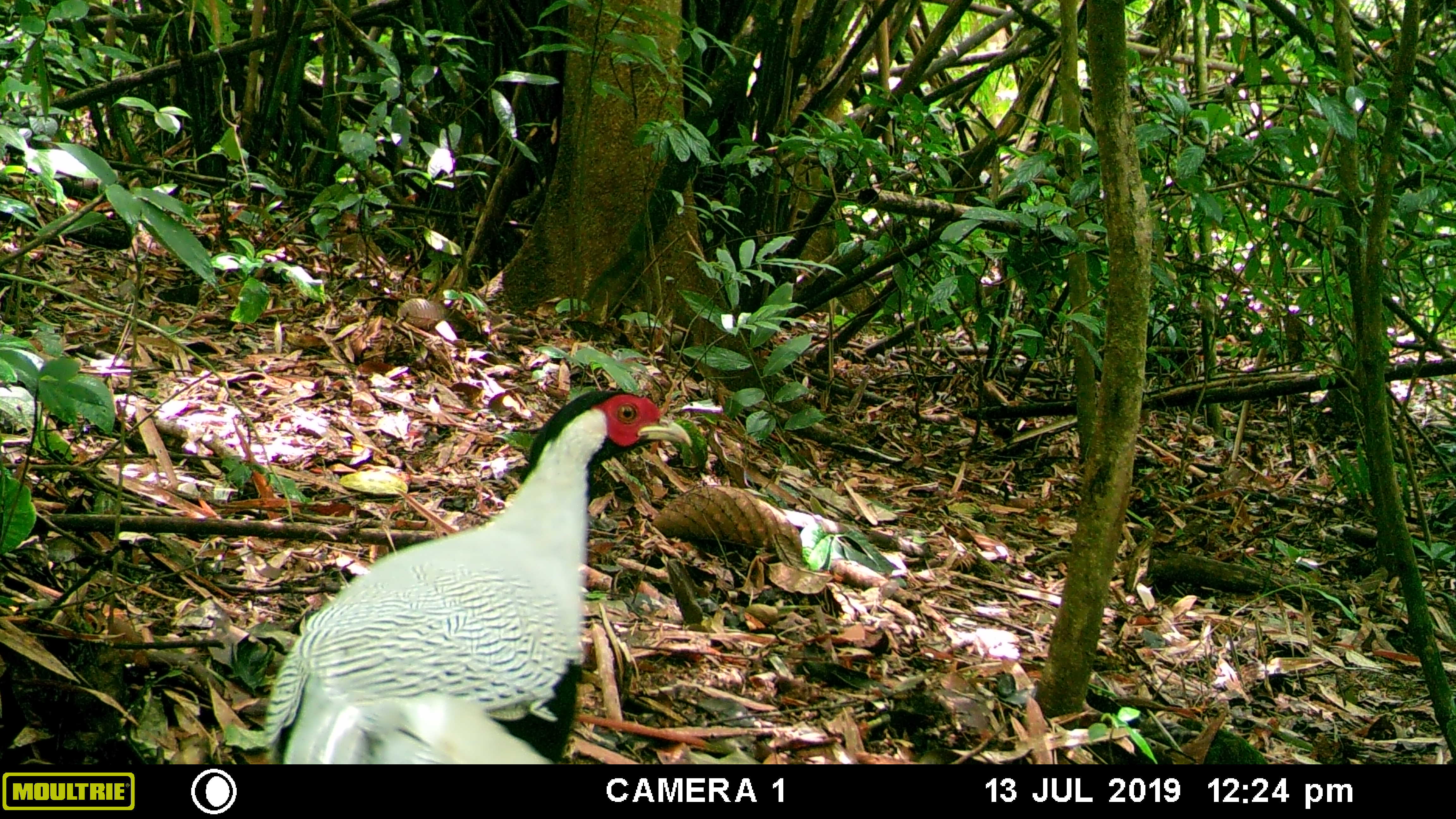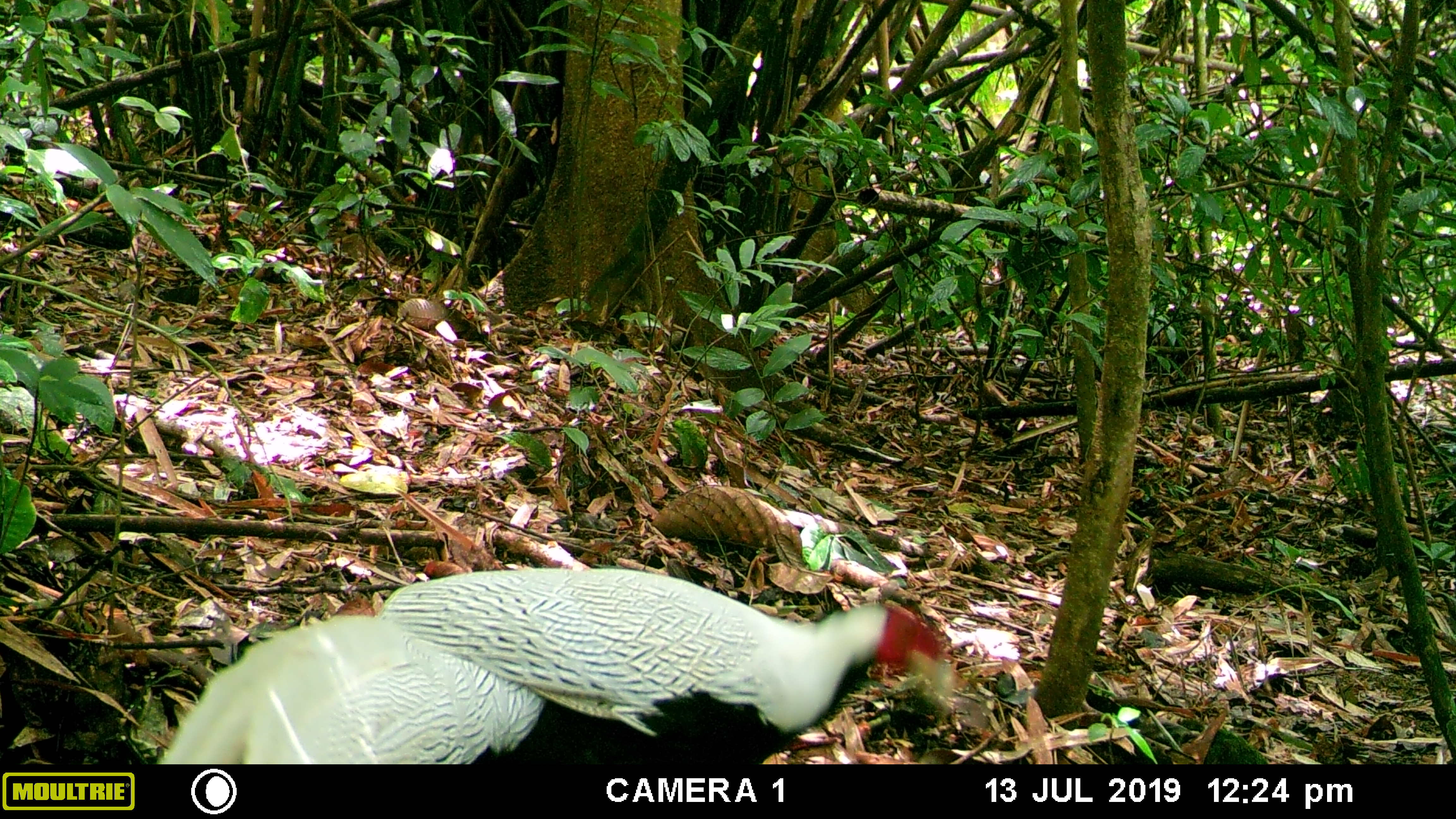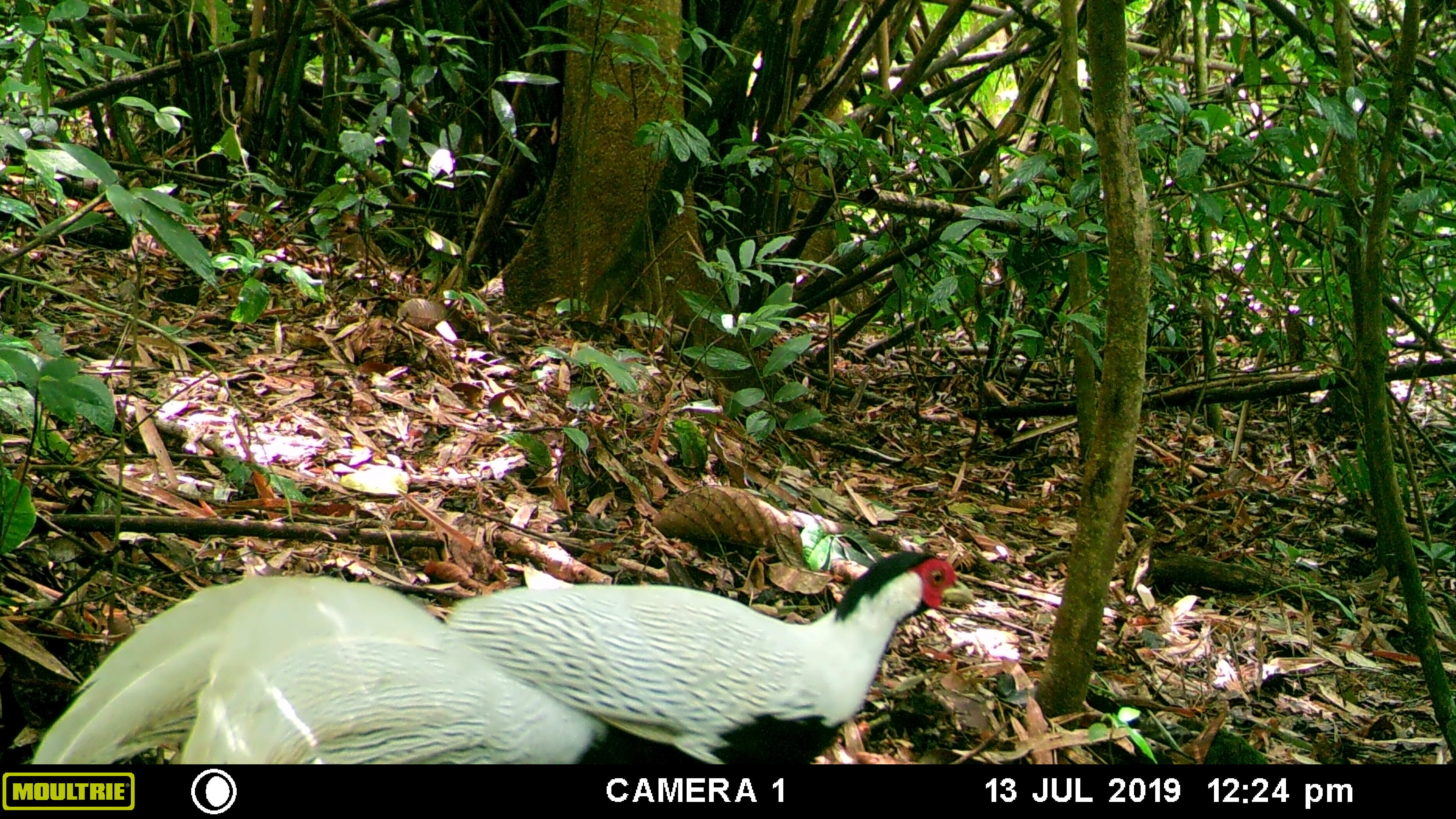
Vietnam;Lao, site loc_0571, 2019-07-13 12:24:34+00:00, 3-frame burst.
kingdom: Animalia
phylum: Chordata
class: Aves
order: Galliformes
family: Phasianidae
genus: Lophura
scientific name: Lophura nycthemera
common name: silver pheasant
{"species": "silver pheasant (Lophura nycthemera)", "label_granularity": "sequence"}